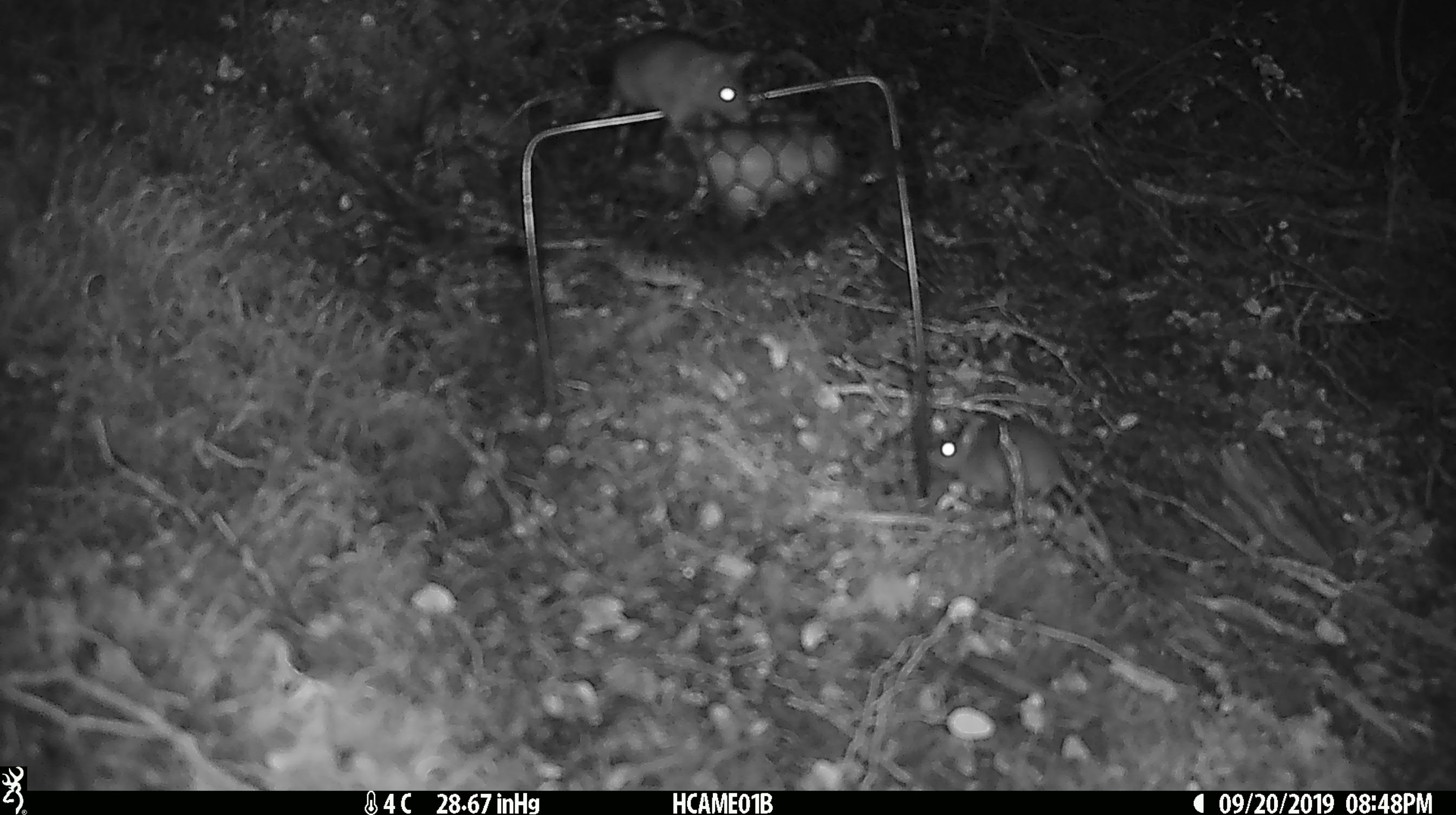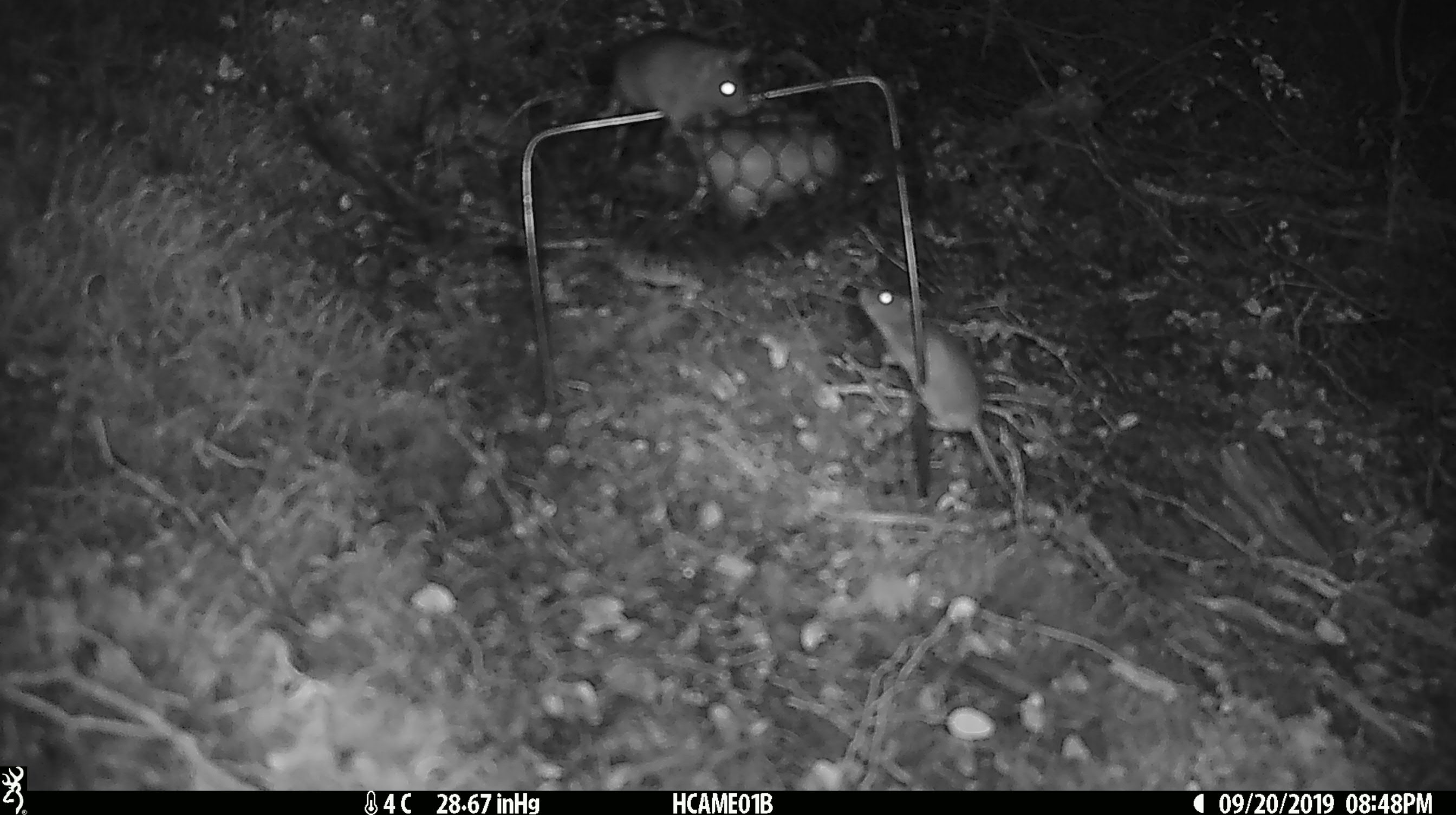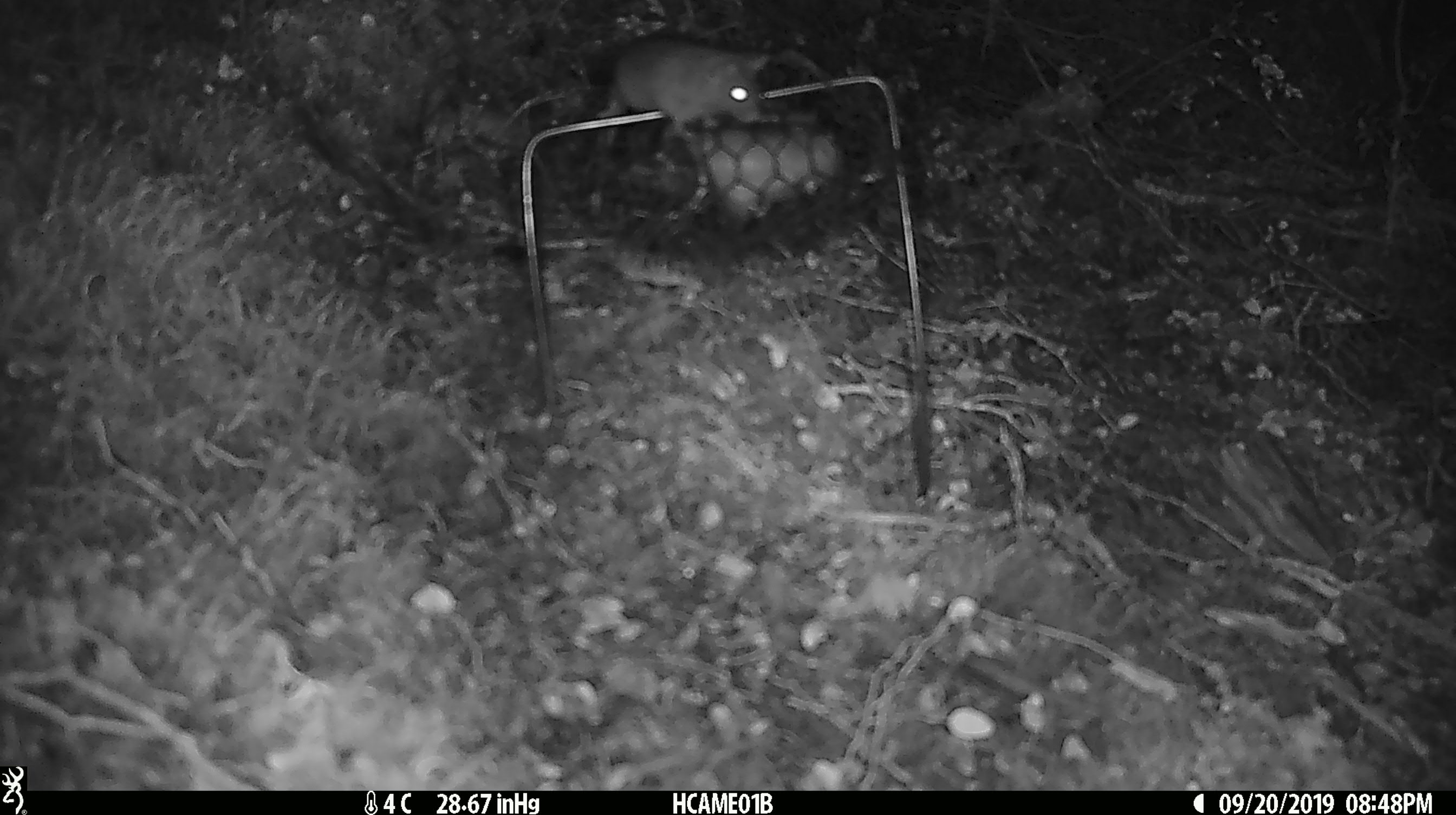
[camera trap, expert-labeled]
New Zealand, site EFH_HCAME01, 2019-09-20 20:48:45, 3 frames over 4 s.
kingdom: Animalia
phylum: Chordata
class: Mammalia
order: Rodentia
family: Muridae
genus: Mus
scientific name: Mus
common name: mouse